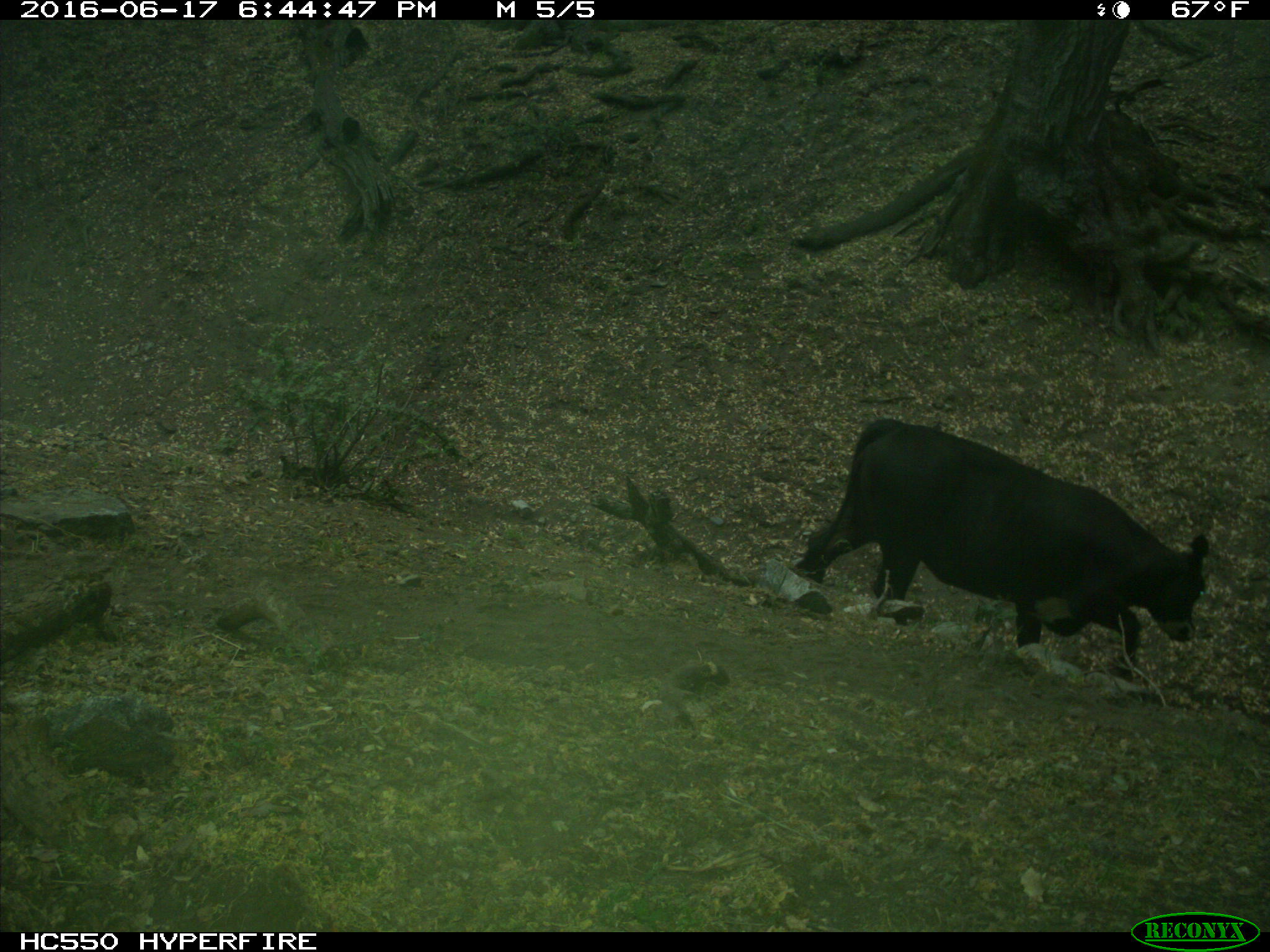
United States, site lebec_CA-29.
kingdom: Animalia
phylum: Chordata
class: Mammalia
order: Artiodactyla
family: Bovidae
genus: Bos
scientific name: Bos taurus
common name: domestic cow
Bos taurus (domestic cow).